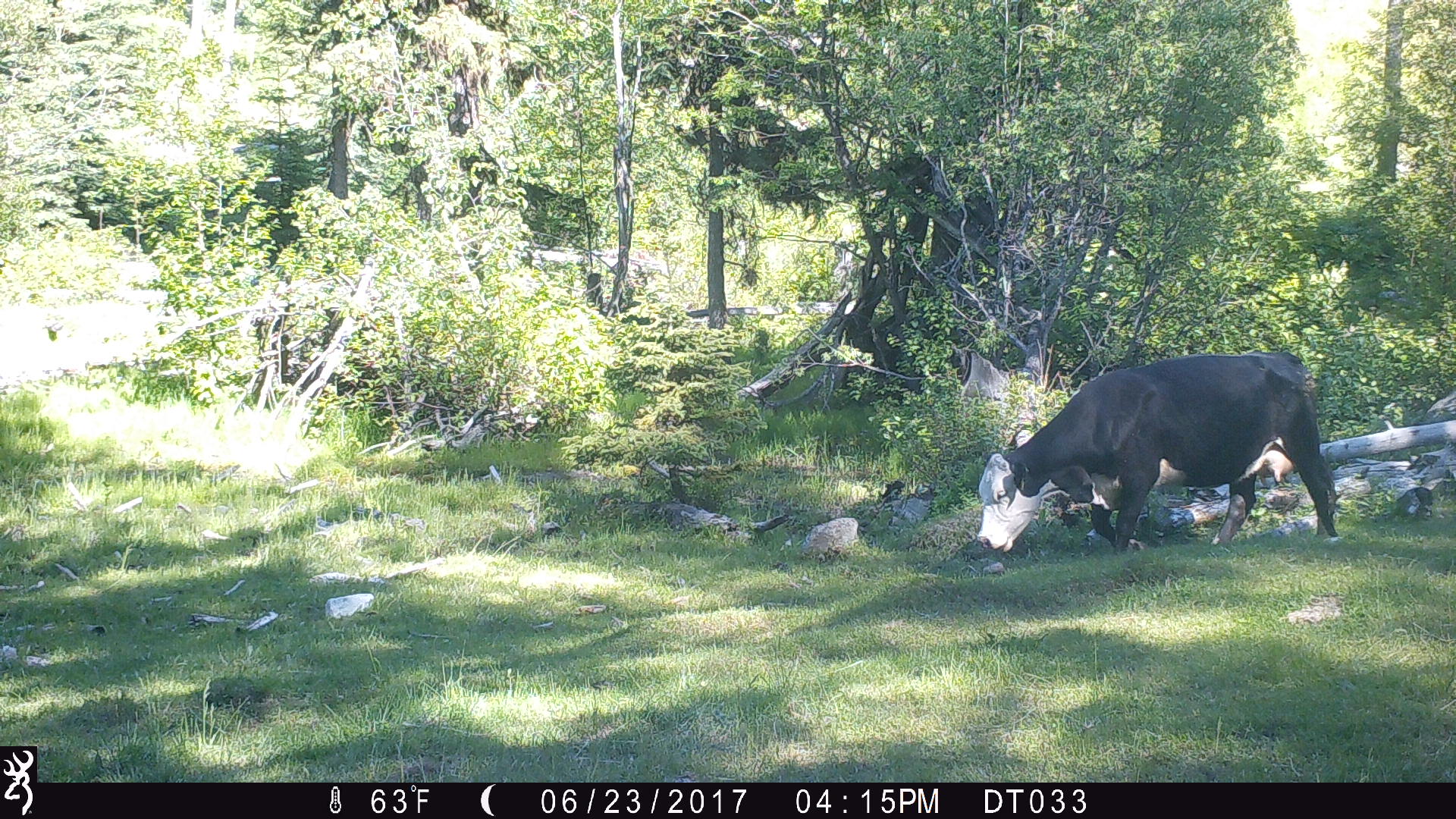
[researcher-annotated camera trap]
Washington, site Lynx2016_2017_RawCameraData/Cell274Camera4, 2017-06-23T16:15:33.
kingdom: Animalia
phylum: Chordata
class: Mammalia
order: Artiodactyla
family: Bovidae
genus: Bos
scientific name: Bos taurus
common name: domestic cattle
Domestic cattle (Bos taurus). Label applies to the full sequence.